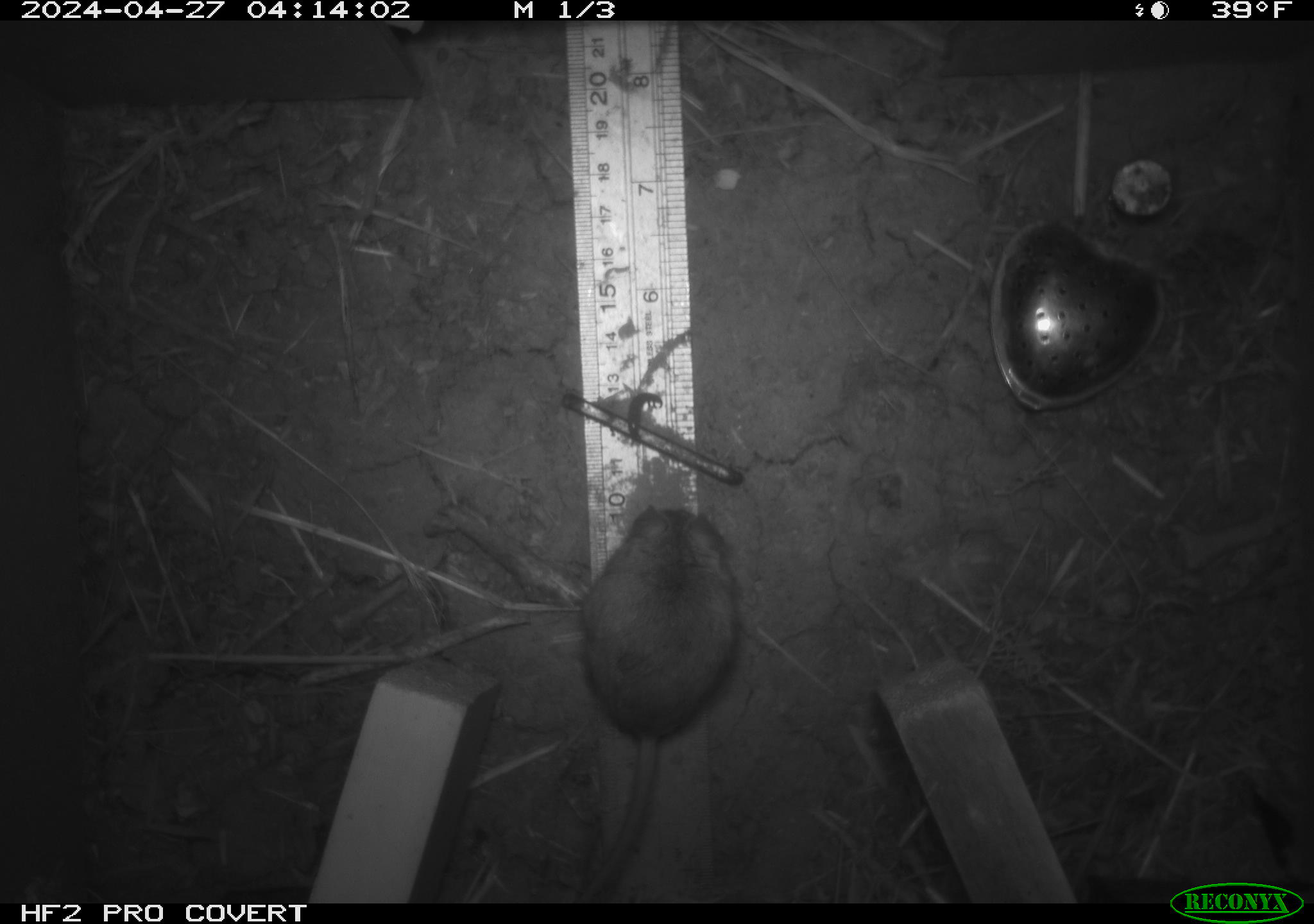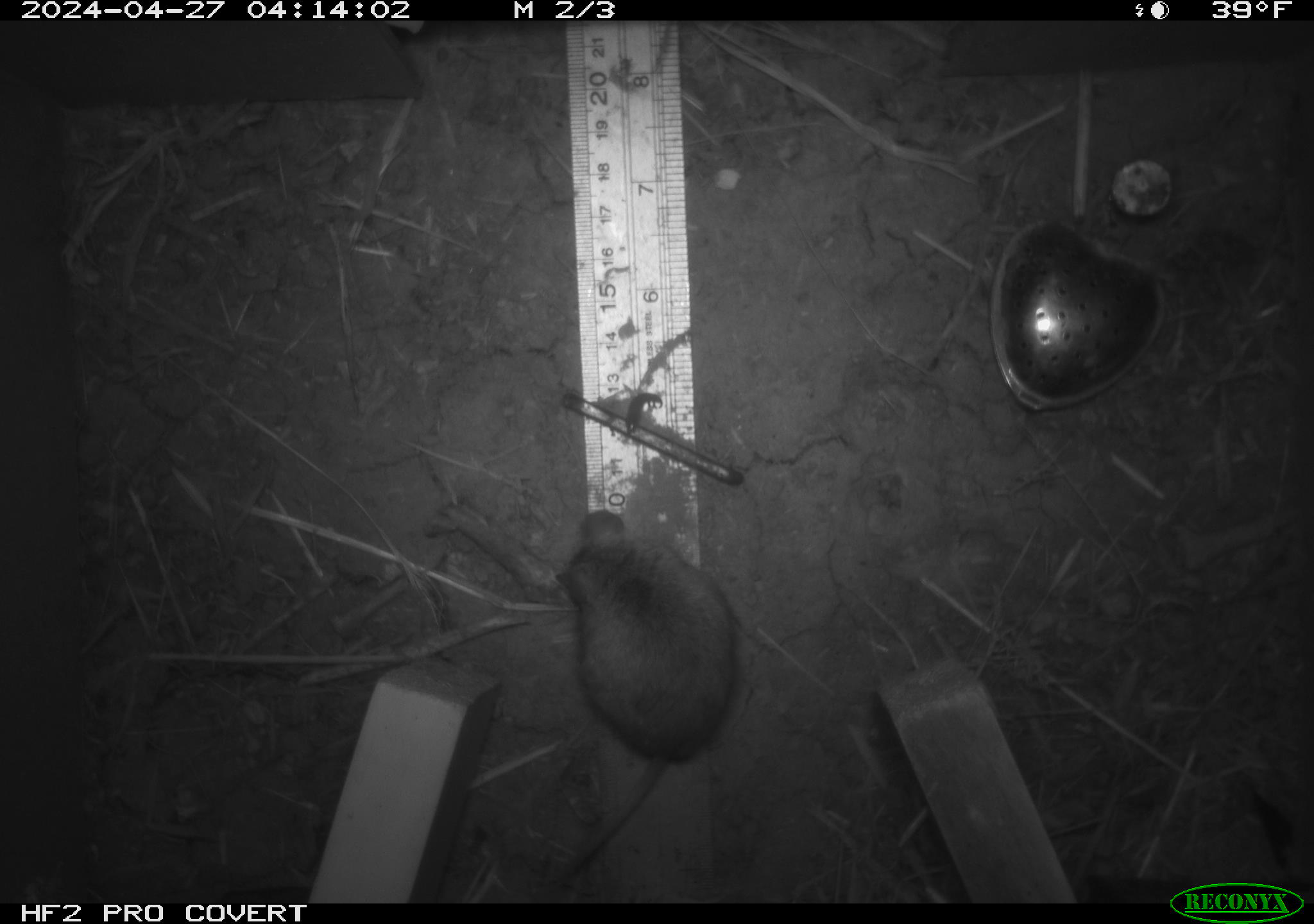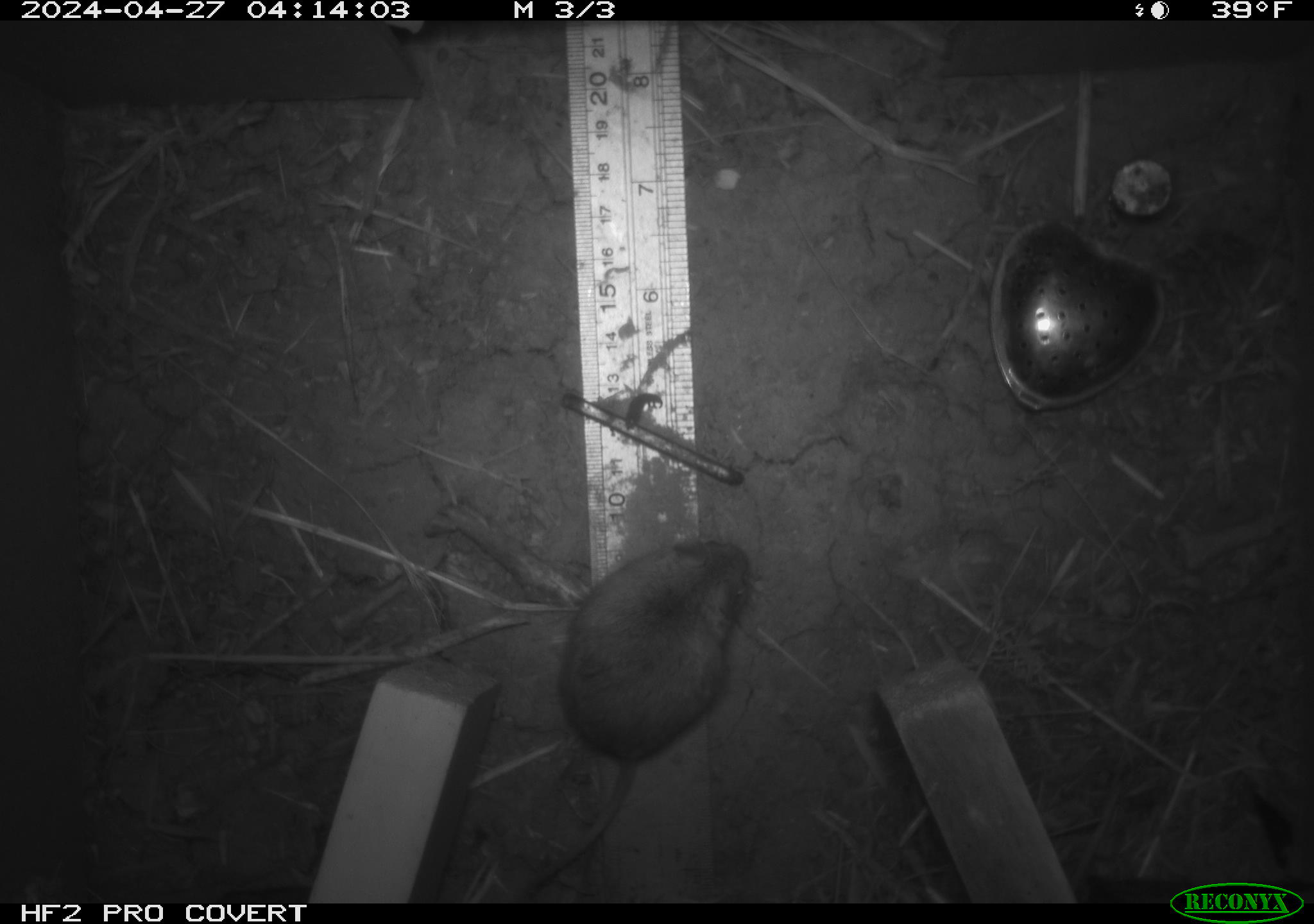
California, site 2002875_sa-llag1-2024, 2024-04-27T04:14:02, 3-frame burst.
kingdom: Animalia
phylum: Chordata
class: Mammalia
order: Rodentia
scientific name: Rodentia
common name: mouse species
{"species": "mouse species (Rodentia)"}